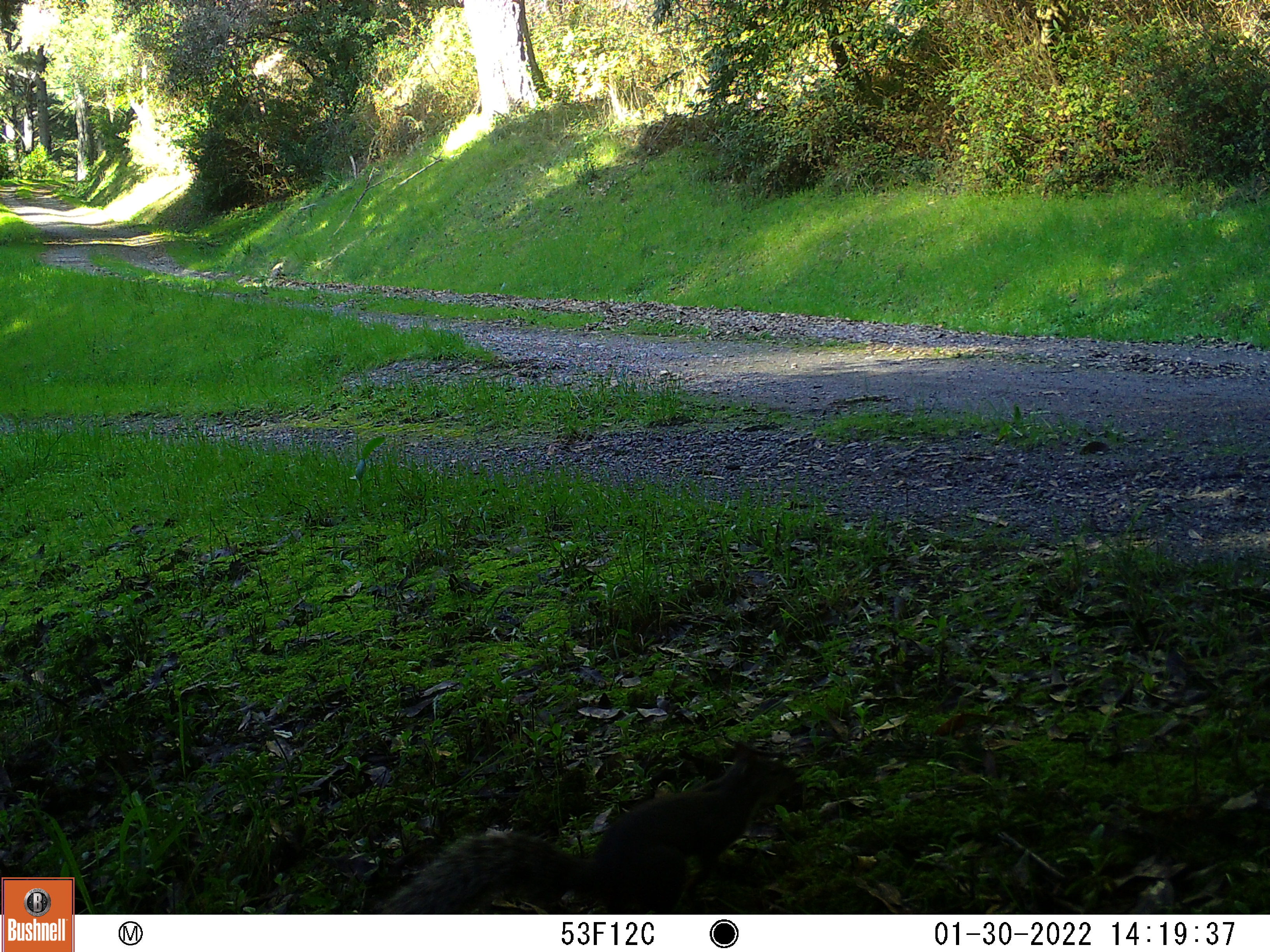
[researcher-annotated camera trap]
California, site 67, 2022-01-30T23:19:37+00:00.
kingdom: Animalia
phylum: Chordata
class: Mammalia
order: Rodentia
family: Sciuridae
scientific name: Sciuridae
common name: squirrel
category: unknown squirrel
Unknown squirrel (squirrel) (Sciuridae).